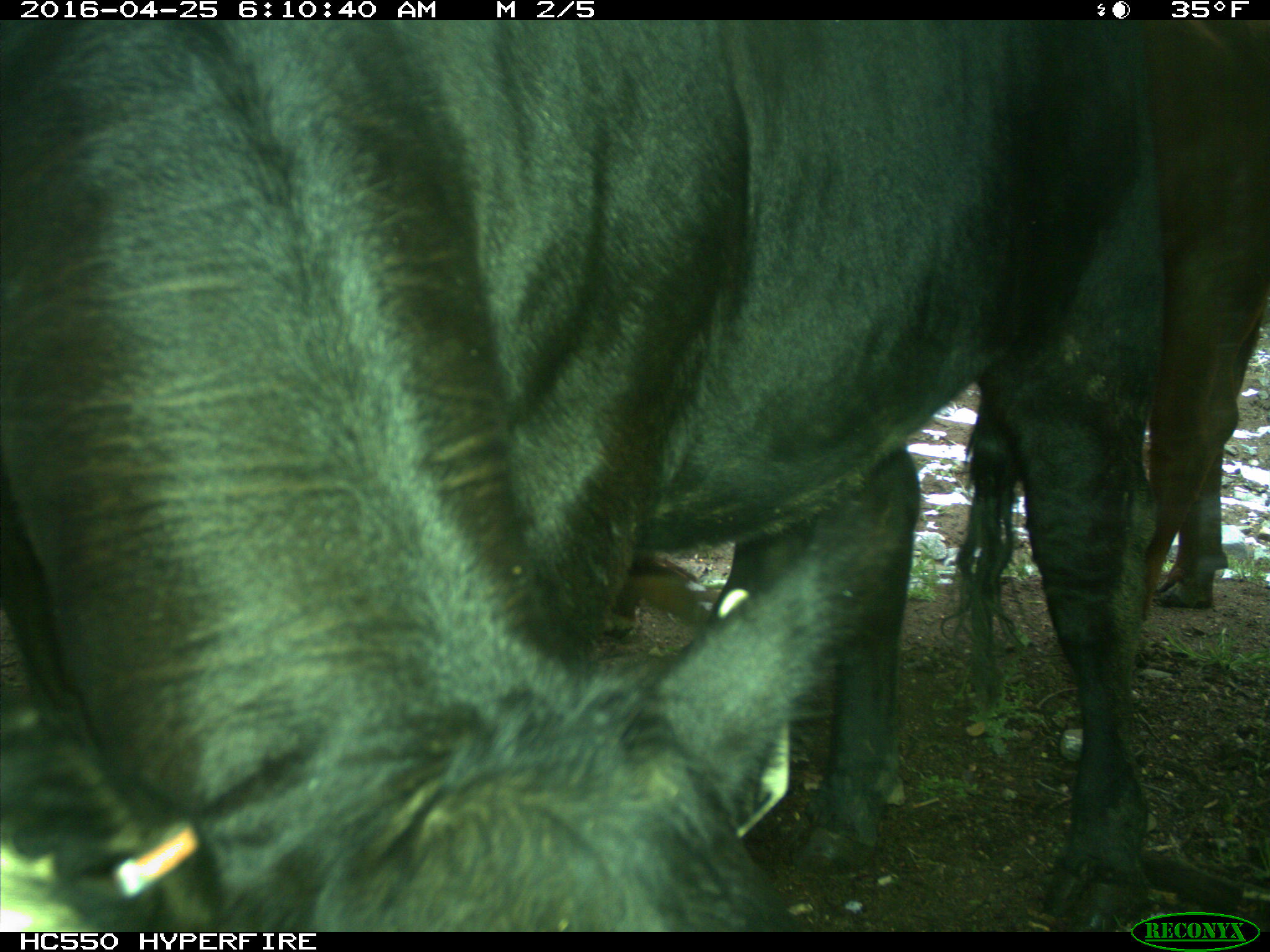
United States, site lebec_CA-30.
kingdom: Animalia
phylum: Chordata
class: Mammalia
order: Artiodactyla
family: Bovidae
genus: Bos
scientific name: Bos taurus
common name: domestic cow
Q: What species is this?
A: Bos taurus (domestic cow).